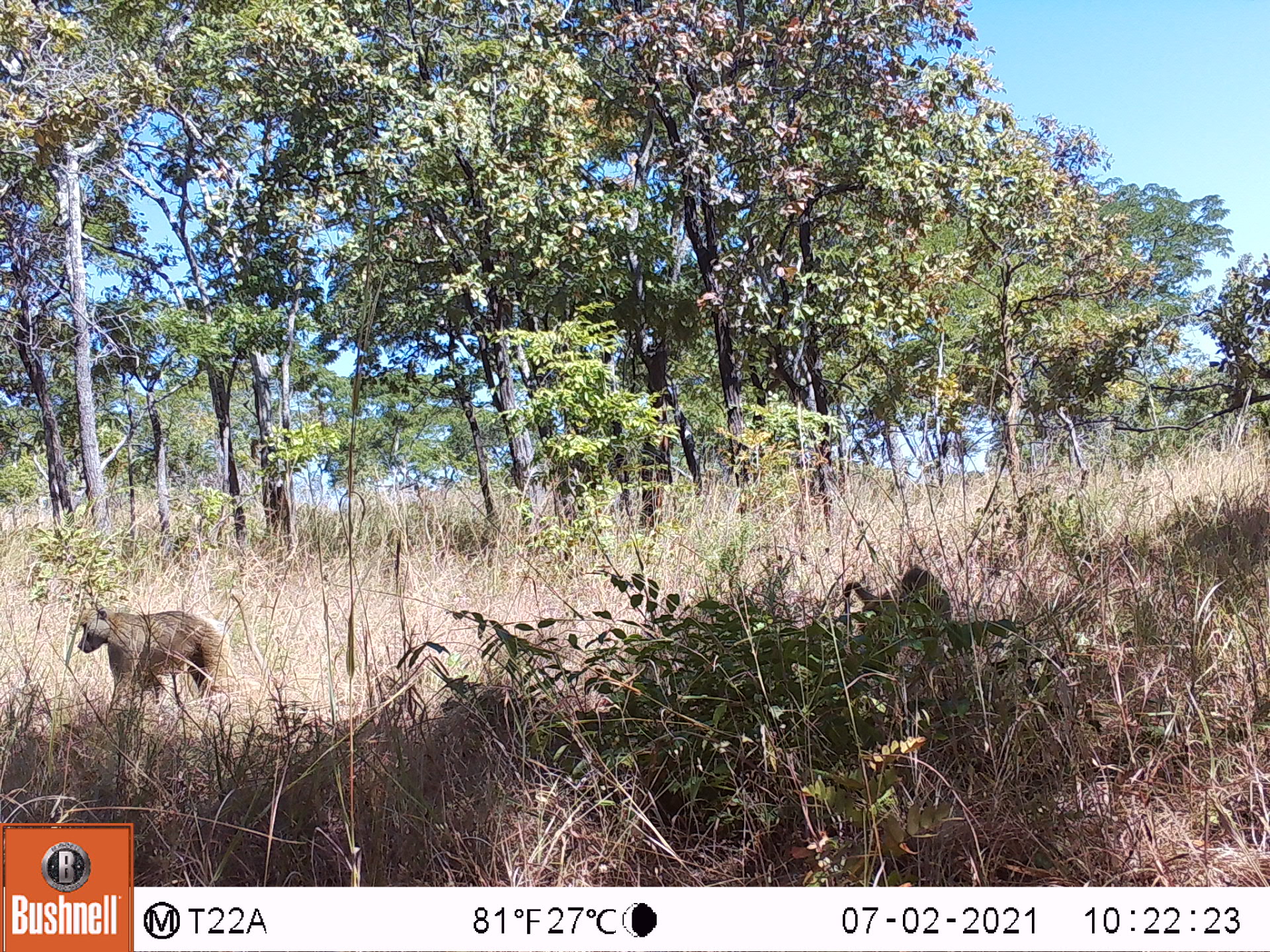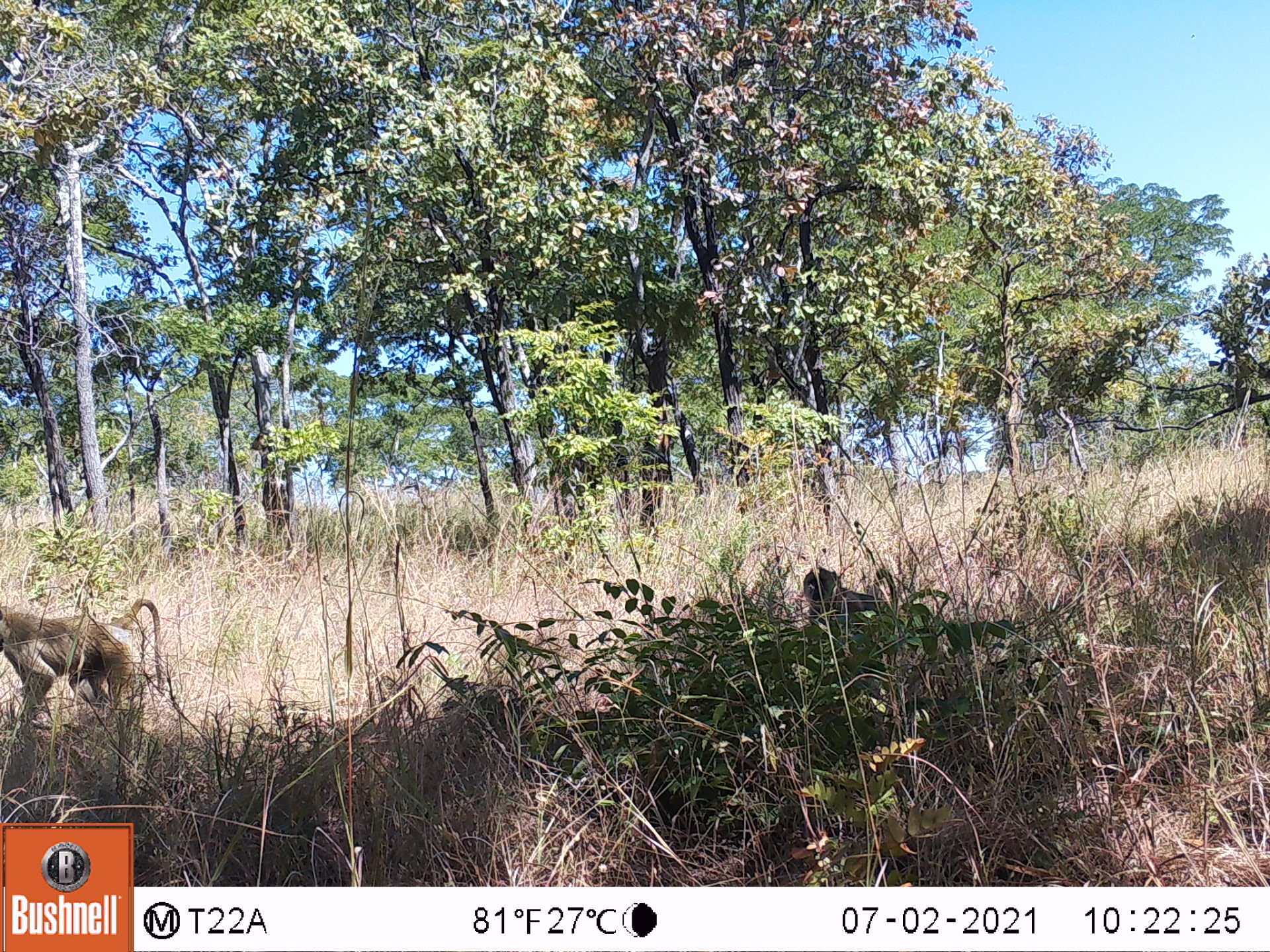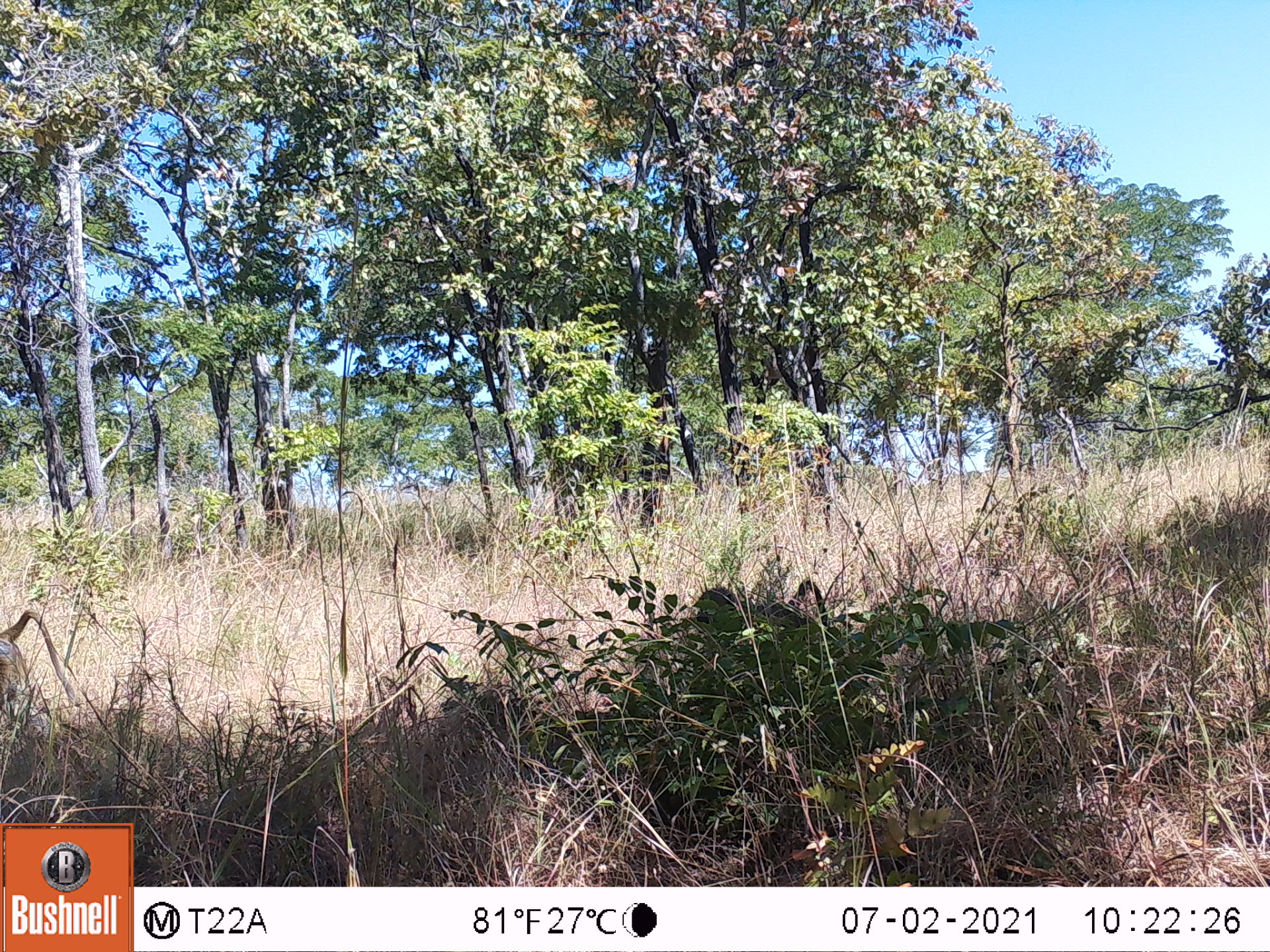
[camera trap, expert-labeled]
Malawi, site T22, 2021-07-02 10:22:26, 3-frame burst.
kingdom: Animalia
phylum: Chordata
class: Mammalia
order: Primates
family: Cercopithecidae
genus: Papio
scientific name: Papio cynocephalus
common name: yellow baboon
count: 2